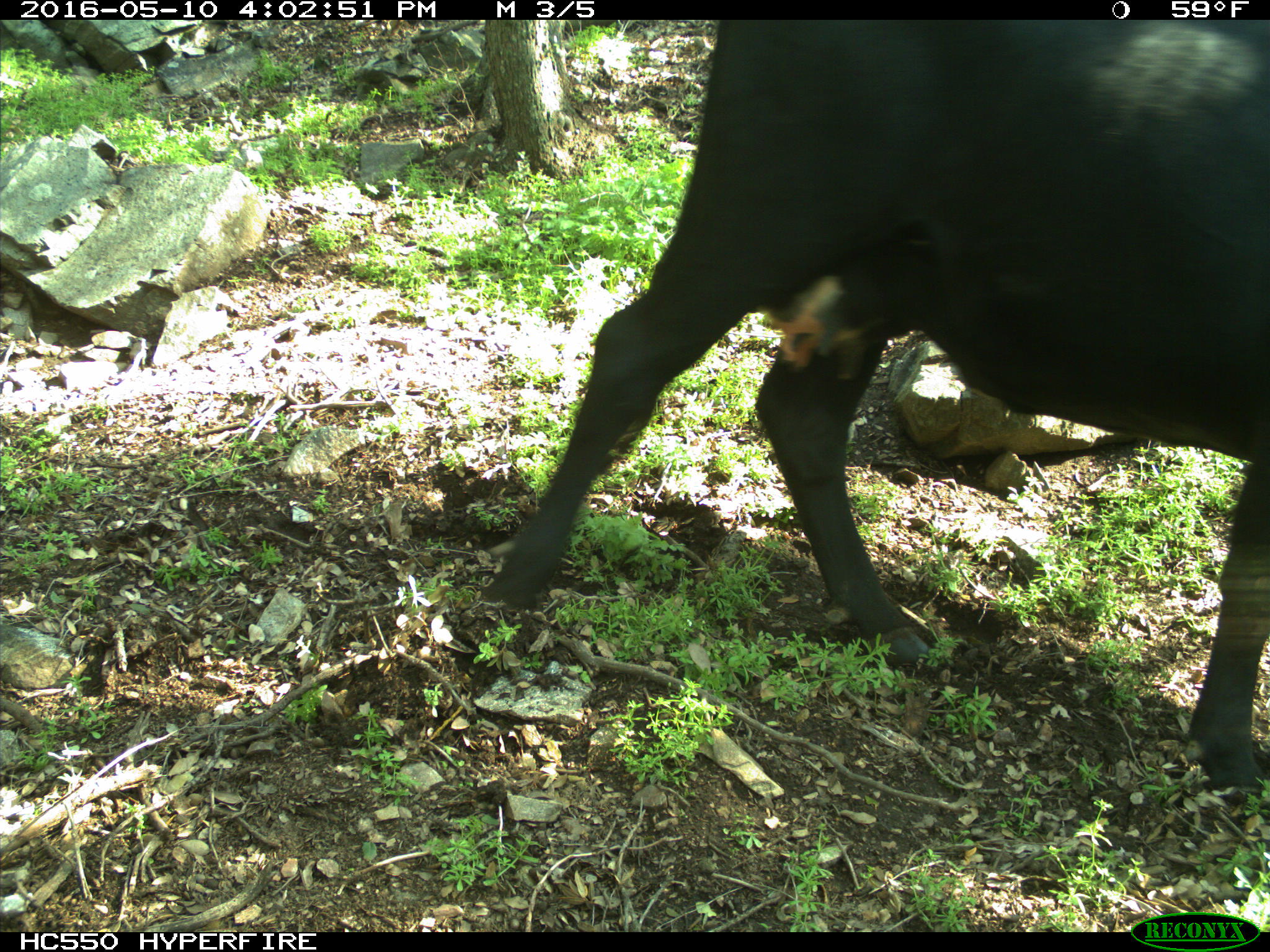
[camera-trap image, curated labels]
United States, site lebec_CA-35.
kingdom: Animalia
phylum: Chordata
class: Mammalia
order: Artiodactyla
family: Bovidae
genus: Bos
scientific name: Bos taurus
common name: domestic cow